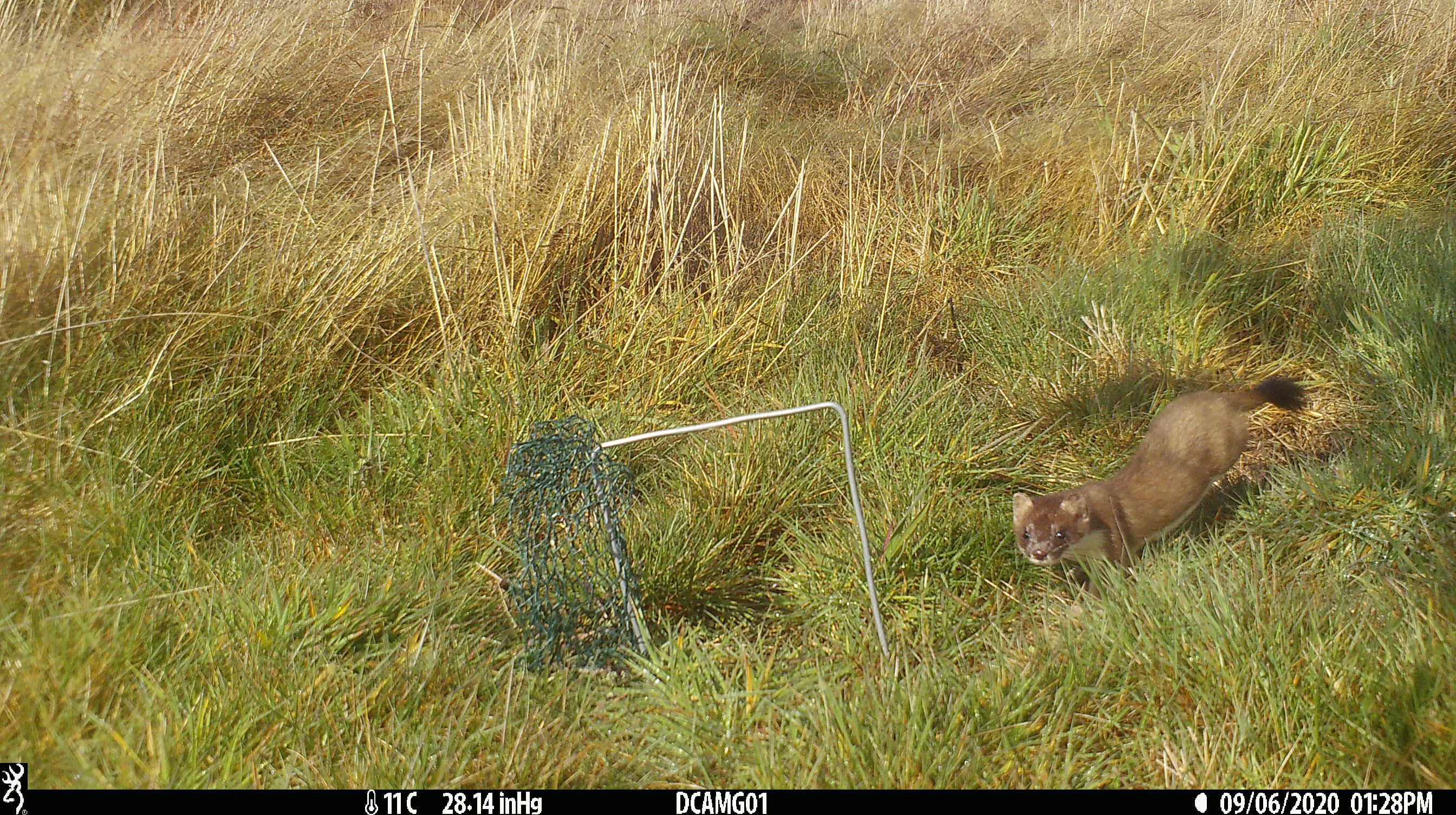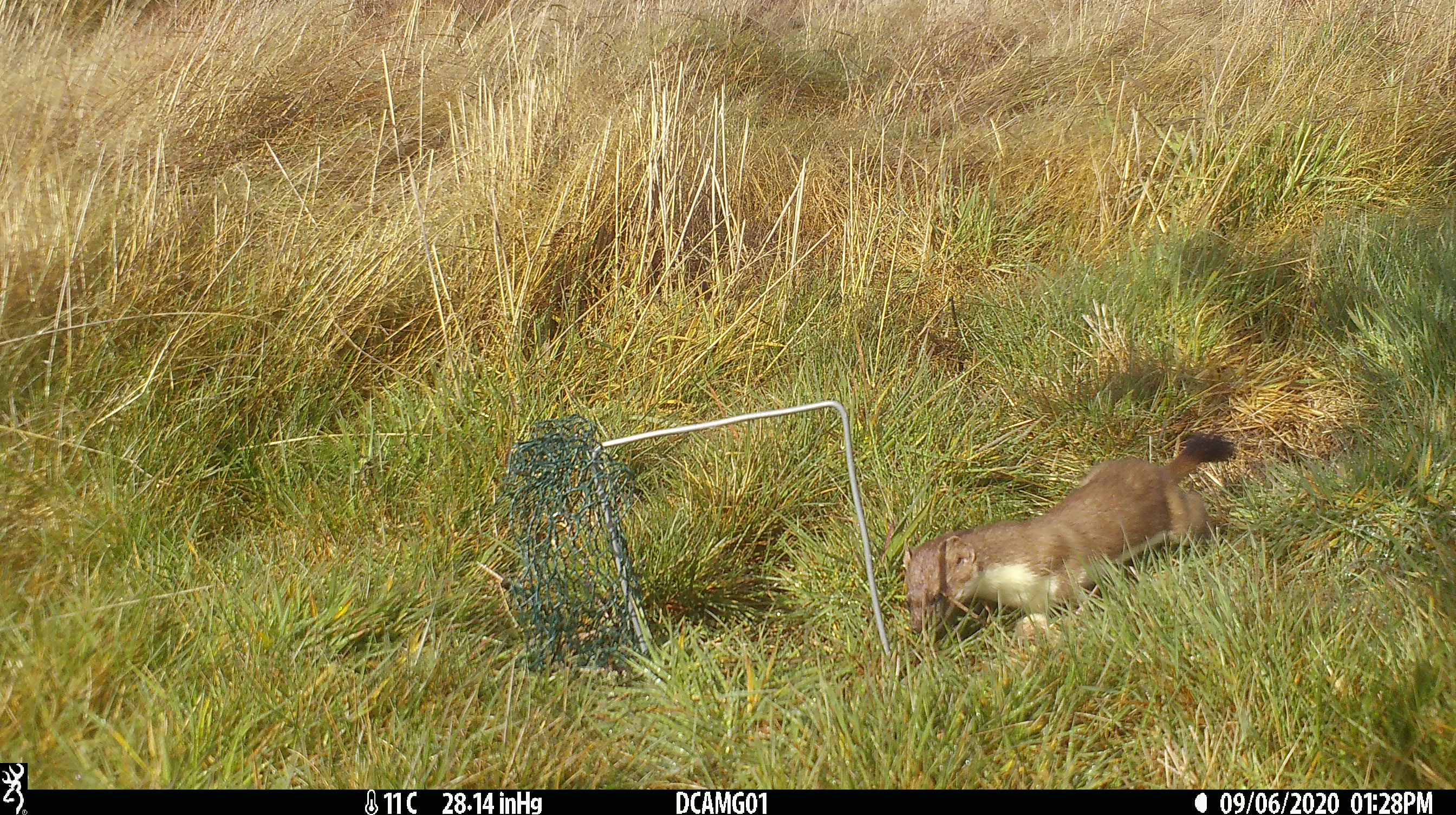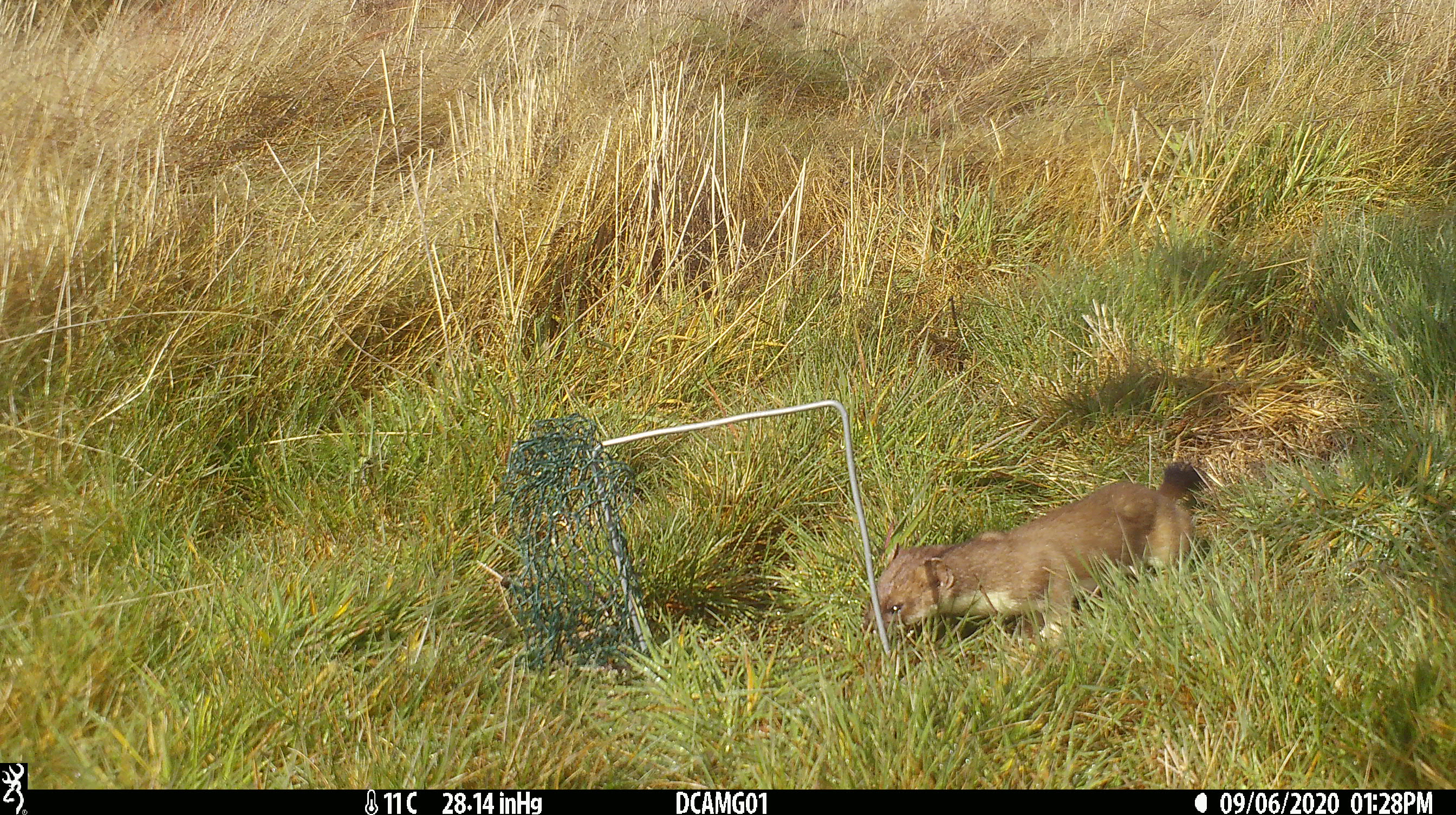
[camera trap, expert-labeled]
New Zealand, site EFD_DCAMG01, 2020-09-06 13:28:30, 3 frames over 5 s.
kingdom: Animalia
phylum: Chordata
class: Mammalia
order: Carnivora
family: Mustelidae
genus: Mustela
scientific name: Mustela erminea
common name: stoat